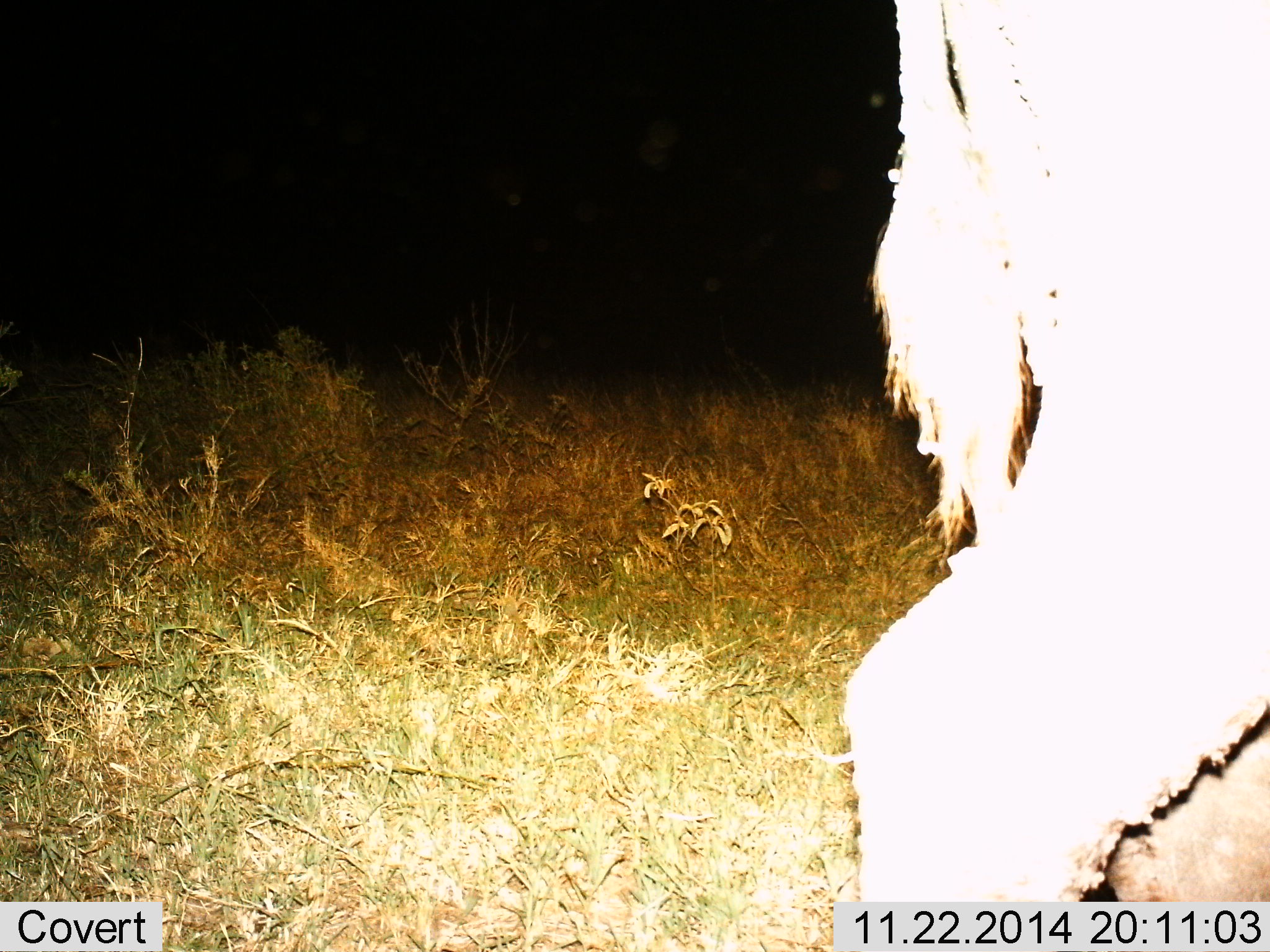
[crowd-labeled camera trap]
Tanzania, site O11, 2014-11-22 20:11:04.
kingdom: Animalia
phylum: Chordata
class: Mammalia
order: Artiodactyla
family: Bovidae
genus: Connochaetes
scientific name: Connochaetes taurinus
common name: blue wildebeest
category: wildebeest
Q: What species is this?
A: Wildebeest (blue wildebeest) (Connochaetes taurinus).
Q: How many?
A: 1.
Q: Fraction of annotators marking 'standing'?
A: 56%.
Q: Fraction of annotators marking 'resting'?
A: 0%.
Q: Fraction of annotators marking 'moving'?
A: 44%.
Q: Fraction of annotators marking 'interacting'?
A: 0%.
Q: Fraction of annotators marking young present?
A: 0%.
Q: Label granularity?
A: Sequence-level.